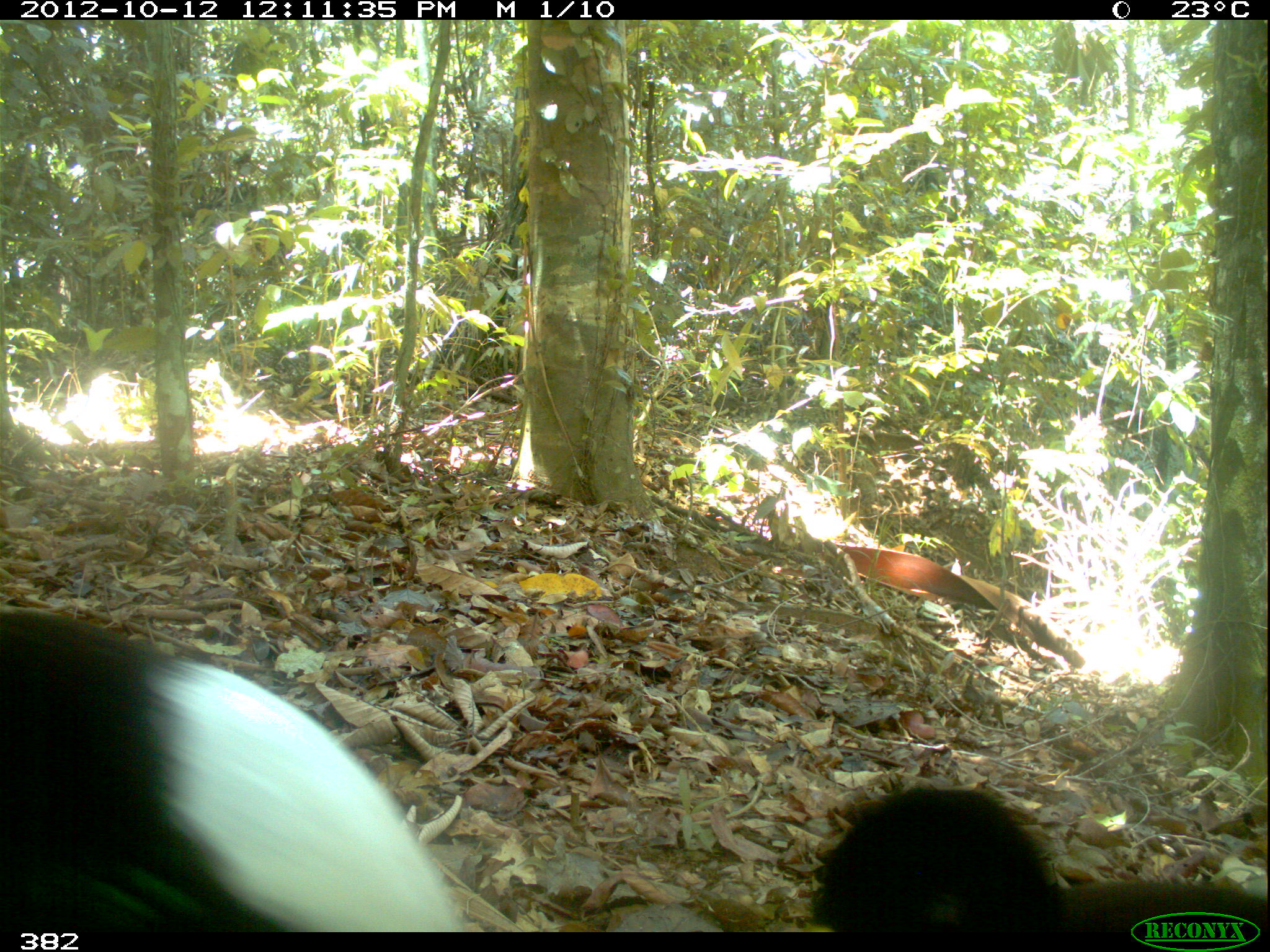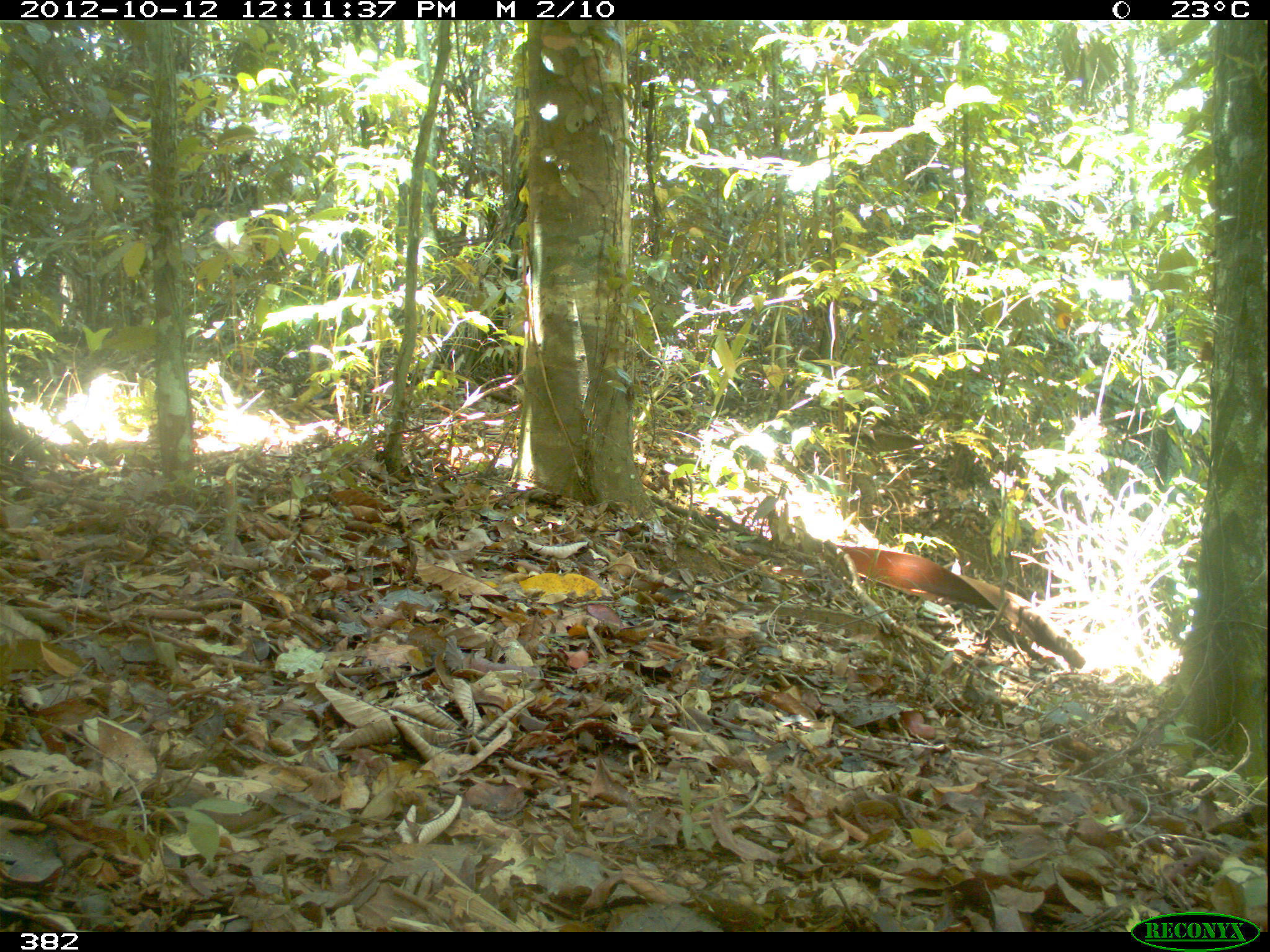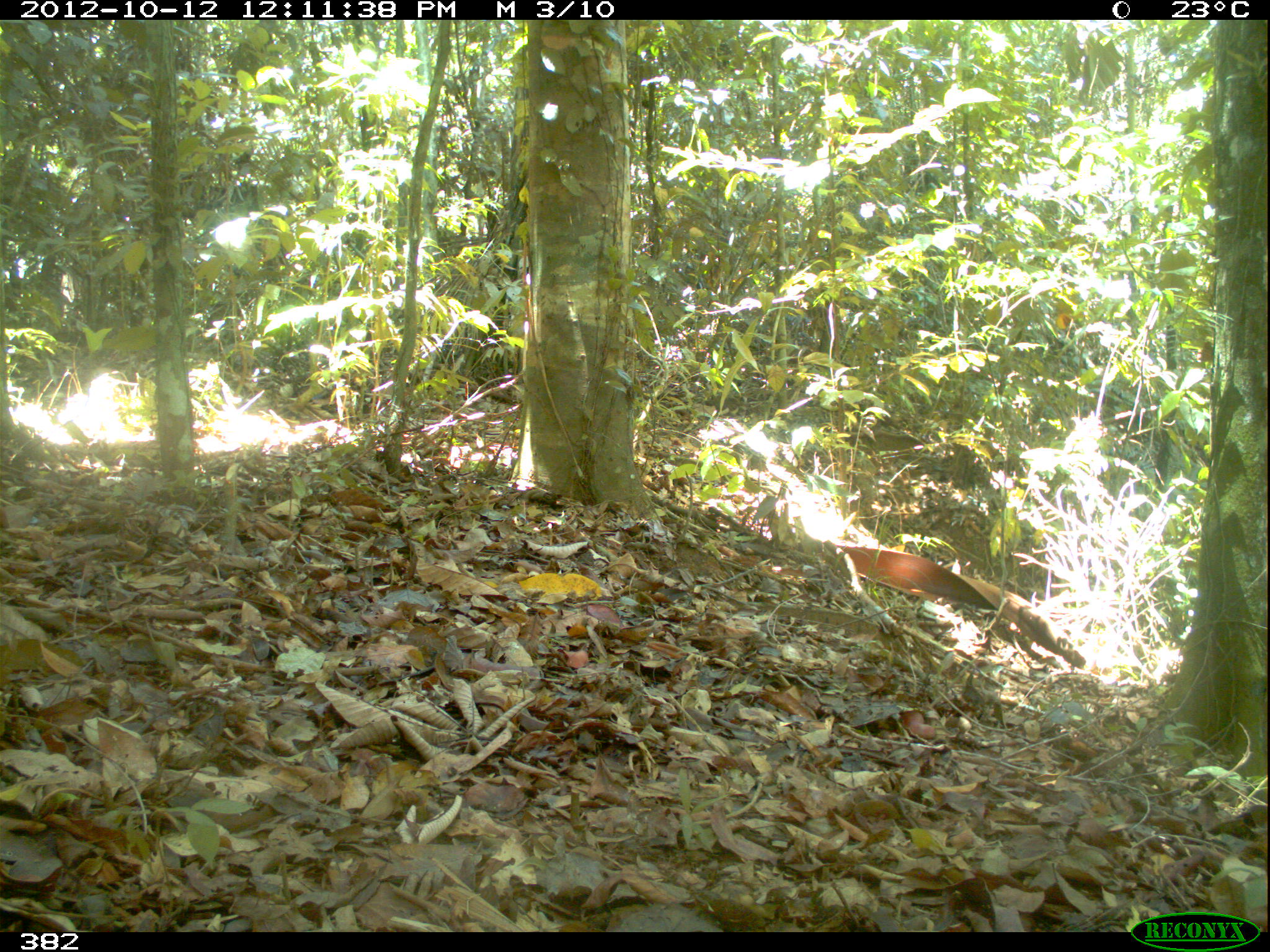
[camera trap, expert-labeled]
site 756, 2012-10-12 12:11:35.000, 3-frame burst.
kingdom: Animalia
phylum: Chordata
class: Aves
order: Gruiformes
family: Psophiidae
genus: Psophia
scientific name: Psophia leucoptera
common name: pale-winged trumpeter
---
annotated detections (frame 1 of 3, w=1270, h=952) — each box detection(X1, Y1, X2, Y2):
psophia leucoptera: detection(1, 606, 484, 930); detection(809, 785, 1270, 927)